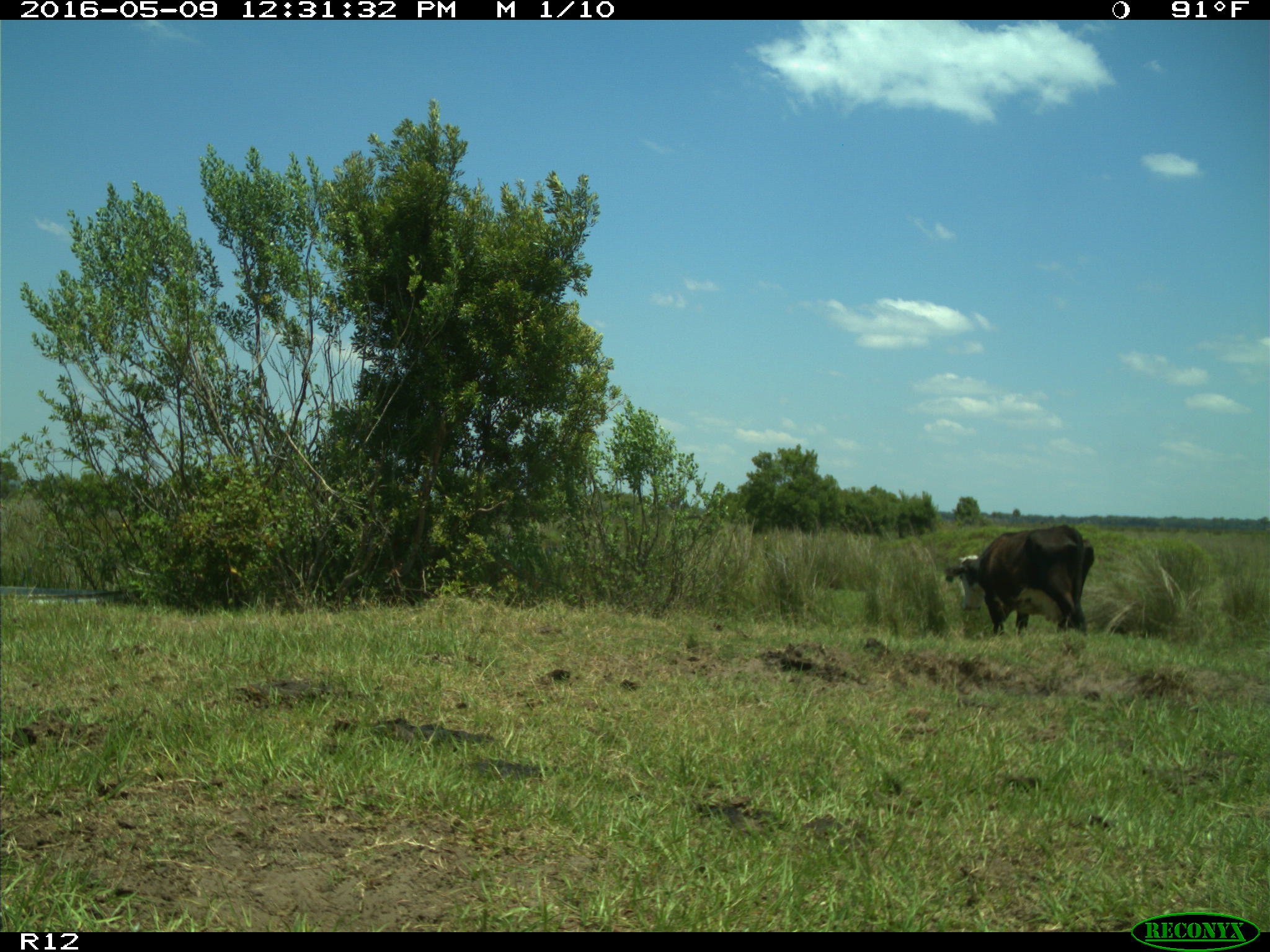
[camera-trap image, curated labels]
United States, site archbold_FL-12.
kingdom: Animalia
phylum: Chordata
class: Mammalia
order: Artiodactyla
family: Bovidae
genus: Bos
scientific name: Bos taurus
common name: domestic cow